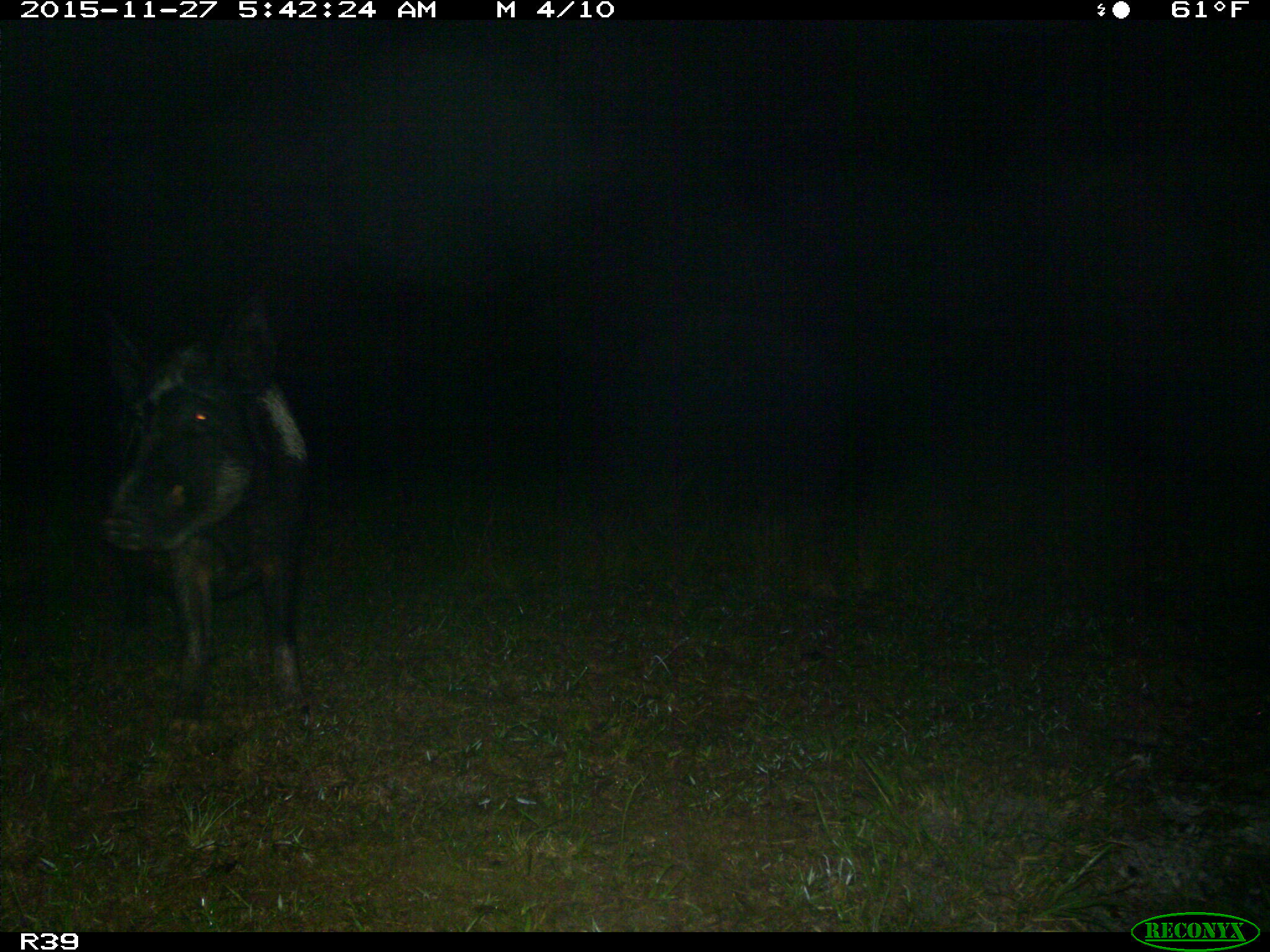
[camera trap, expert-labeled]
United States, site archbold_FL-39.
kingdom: Animalia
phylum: Chordata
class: Mammalia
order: Artiodactyla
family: Suidae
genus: Sus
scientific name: Sus scrofa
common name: wild boar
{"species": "Sus scrofa (wild boar)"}